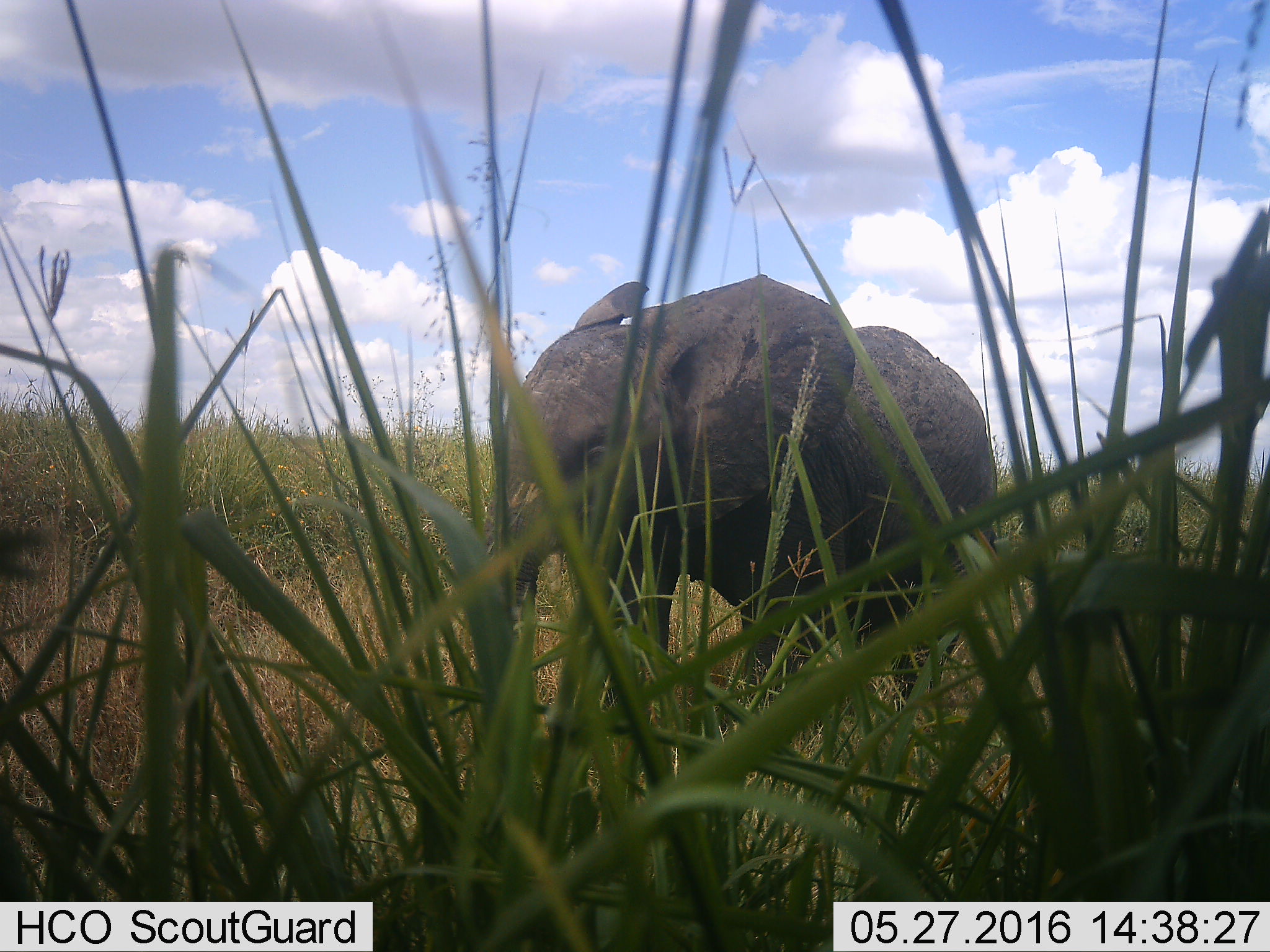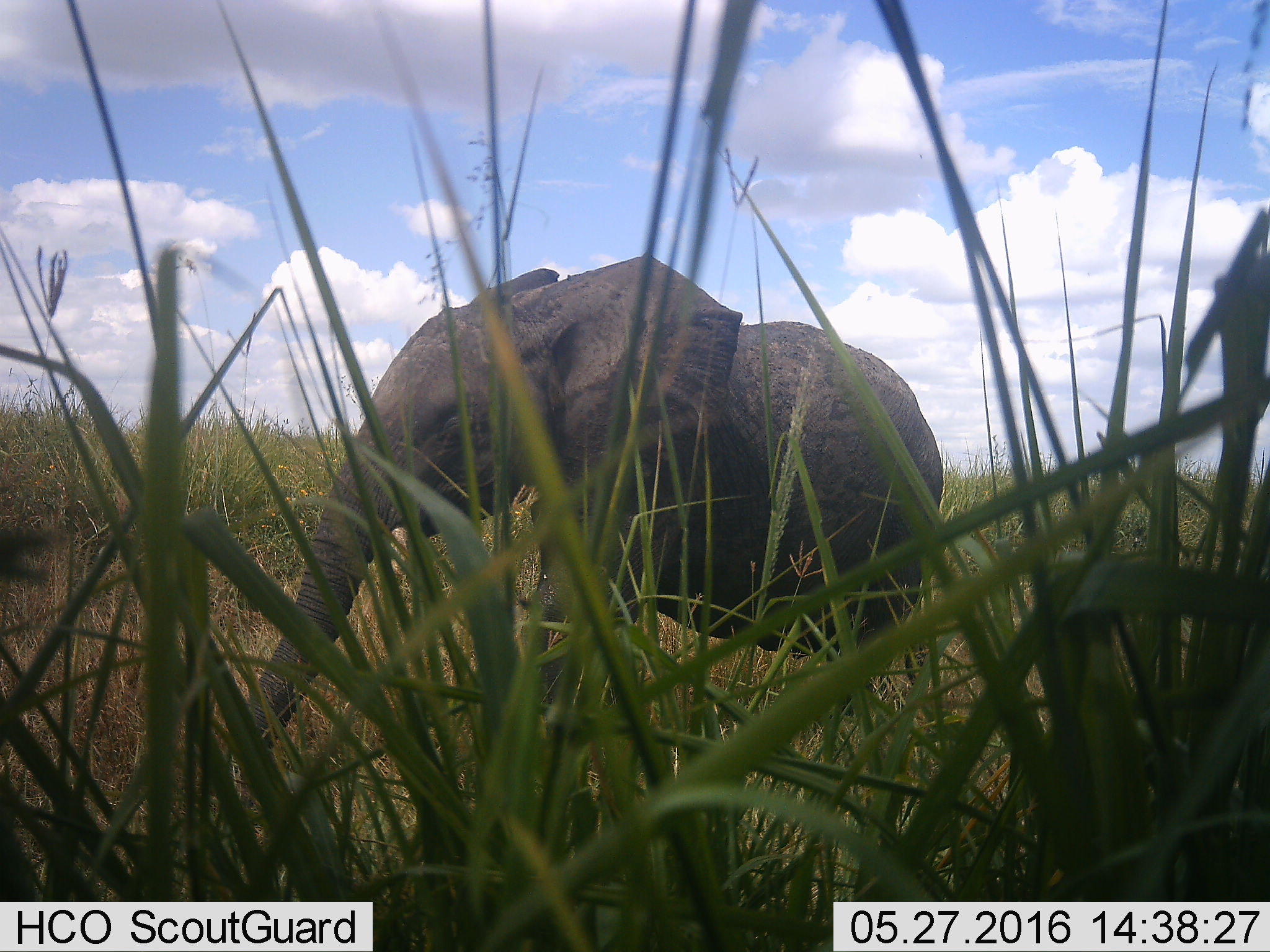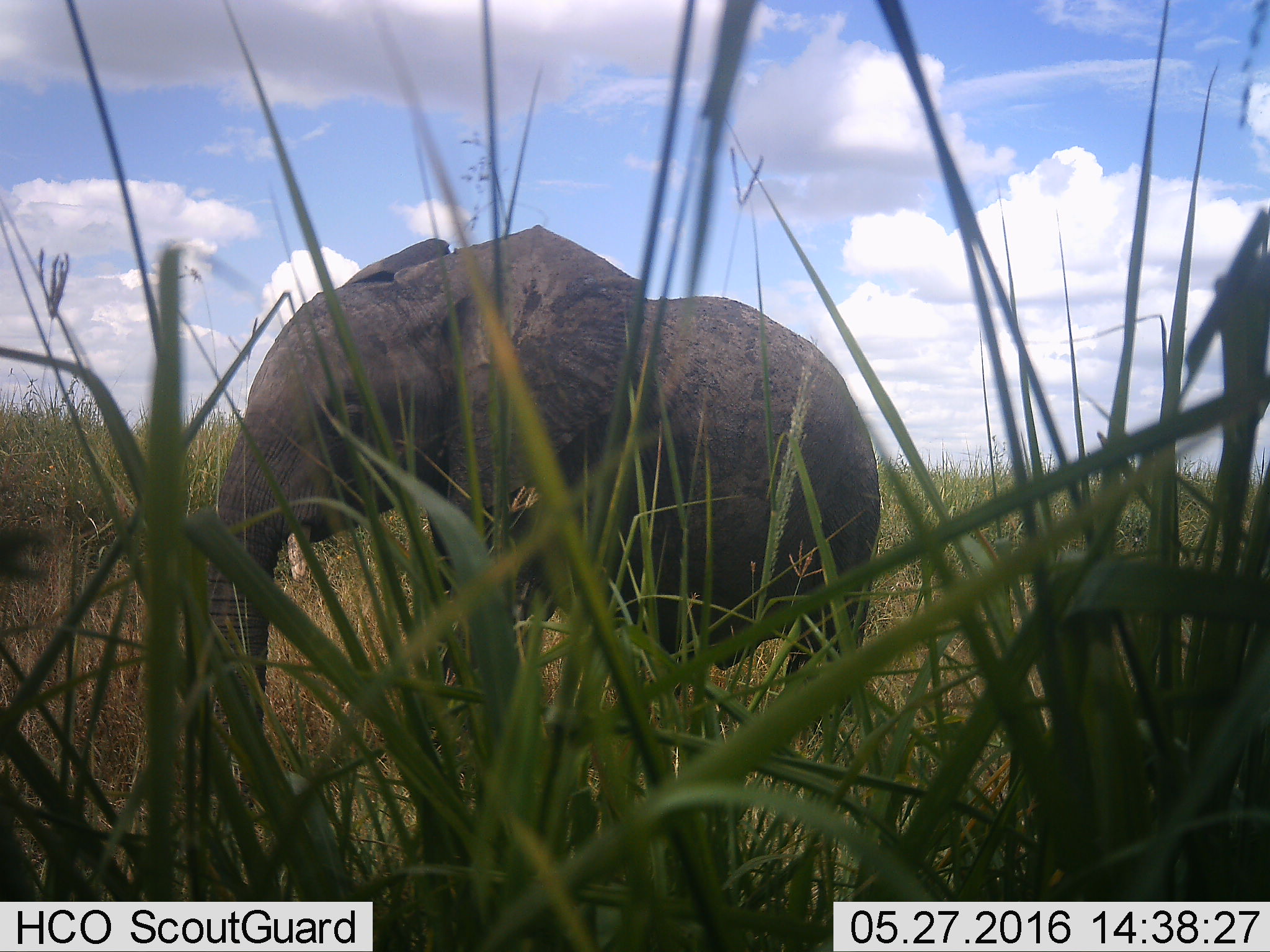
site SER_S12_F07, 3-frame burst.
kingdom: Animalia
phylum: Chordata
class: Mammalia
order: Proboscidea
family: Elephantidae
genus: Loxodonta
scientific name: Loxodonta africana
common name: african bush elephant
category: elephant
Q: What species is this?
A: Elephant (african bush elephant) (Loxodonta africana).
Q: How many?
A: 1.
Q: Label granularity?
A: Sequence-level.